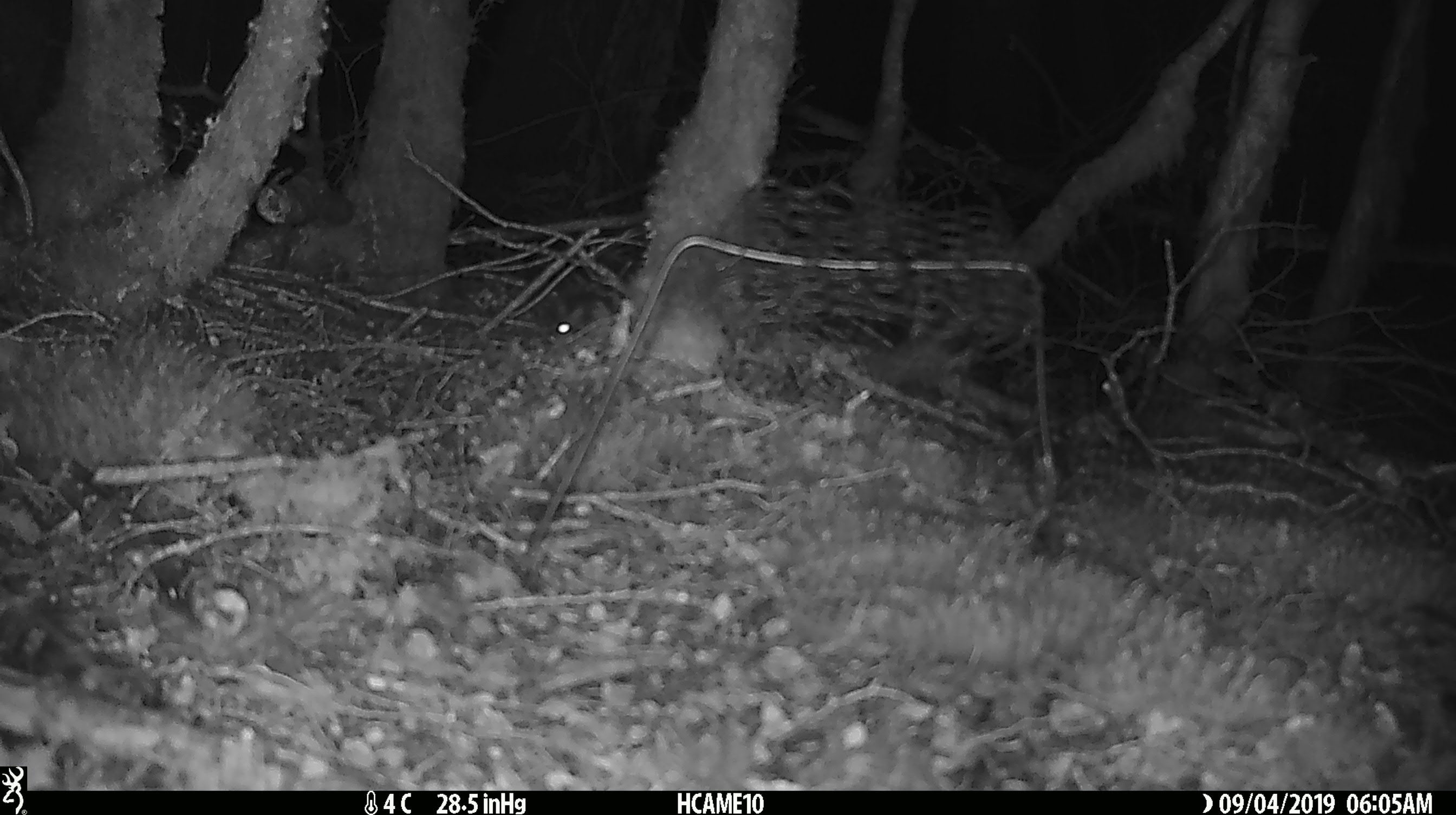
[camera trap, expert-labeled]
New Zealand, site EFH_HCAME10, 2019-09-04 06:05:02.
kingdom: Animalia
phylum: Chordata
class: Mammalia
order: Rodentia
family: Muridae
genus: Mus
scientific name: Mus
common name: mouse